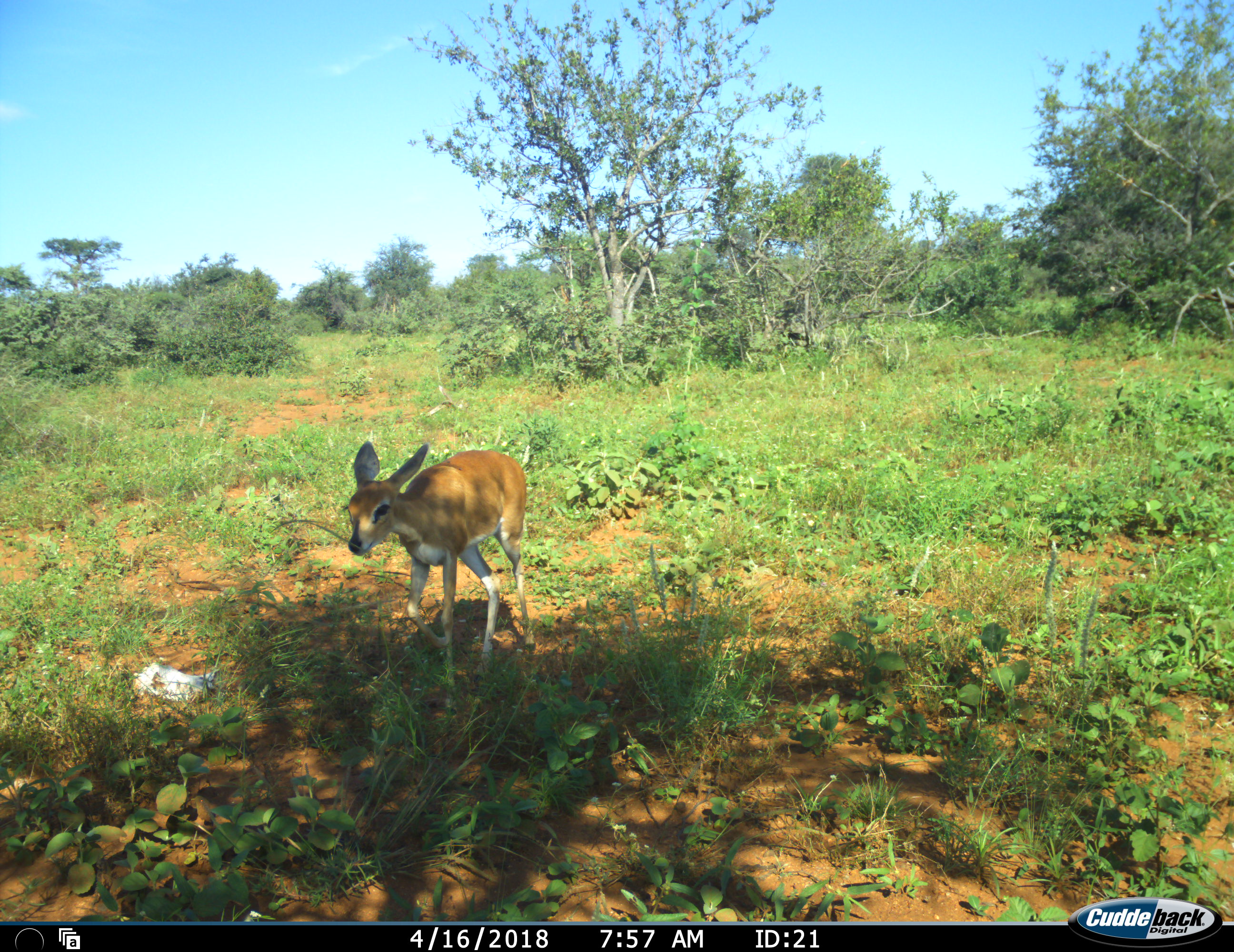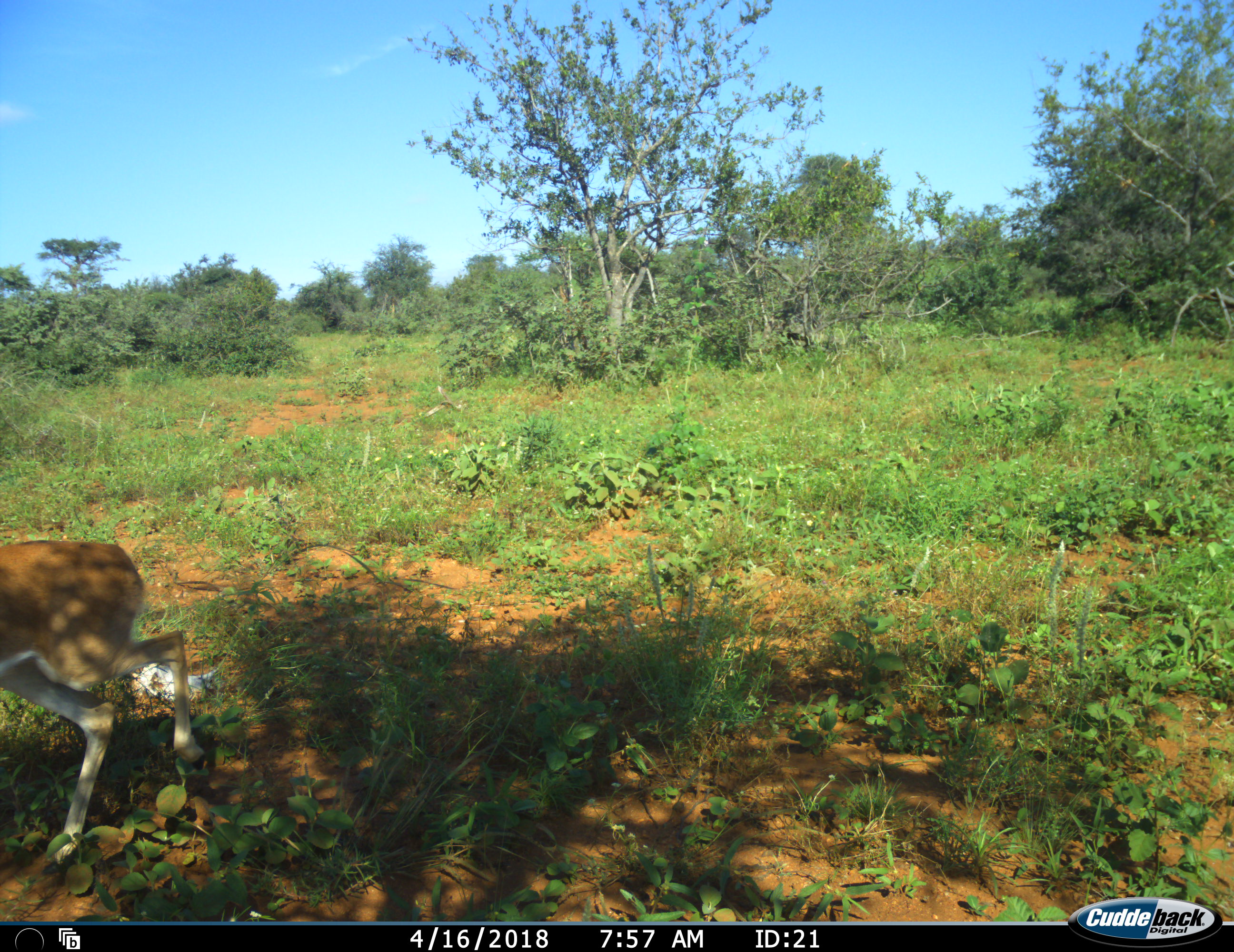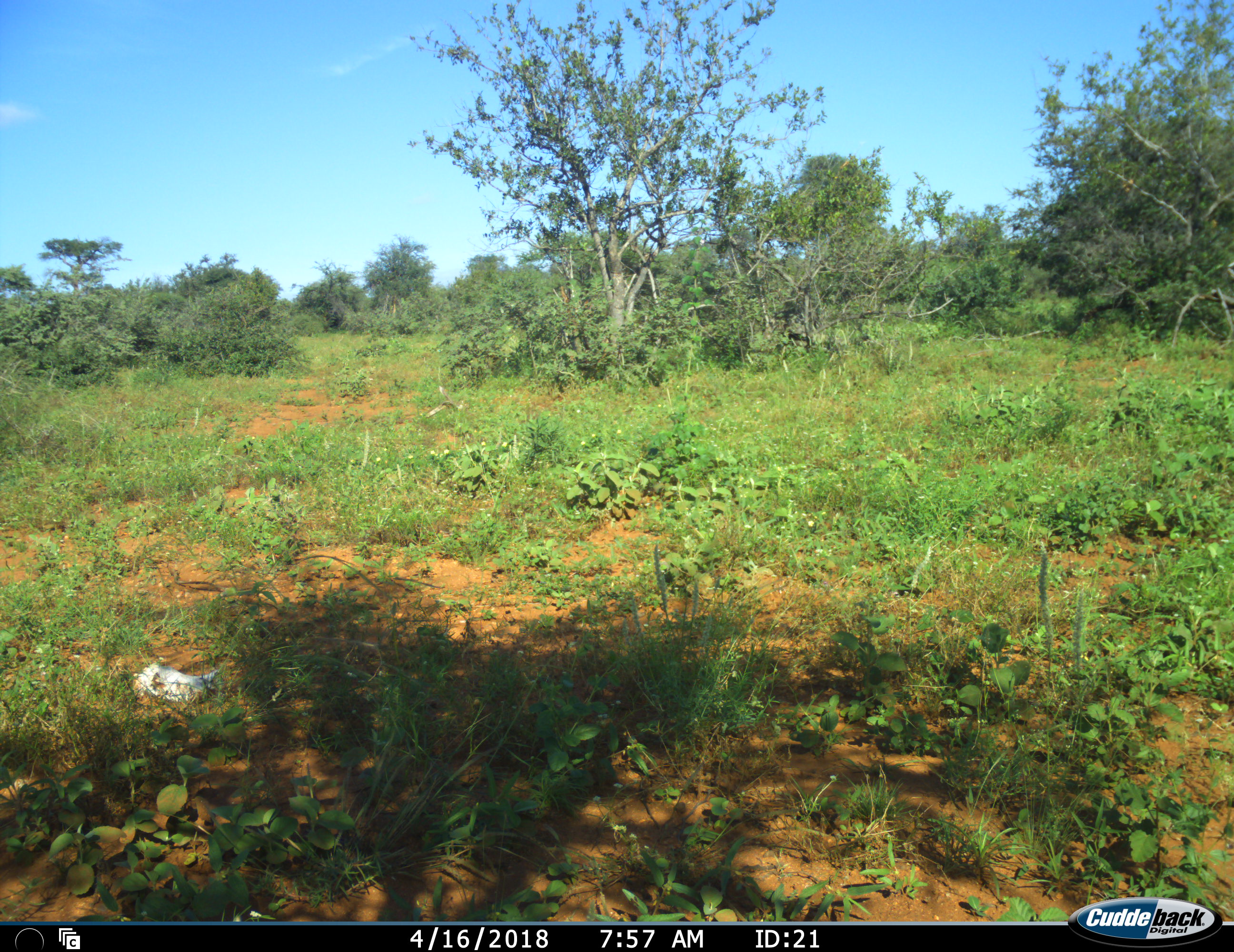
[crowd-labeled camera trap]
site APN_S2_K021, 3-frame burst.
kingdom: Animalia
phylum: Chordata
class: Mammalia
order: Artiodactyla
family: Bovidae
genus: Raphicerus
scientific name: Raphicerus campestris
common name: steenbok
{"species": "steenbok (Raphicerus campestris)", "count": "1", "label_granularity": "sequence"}